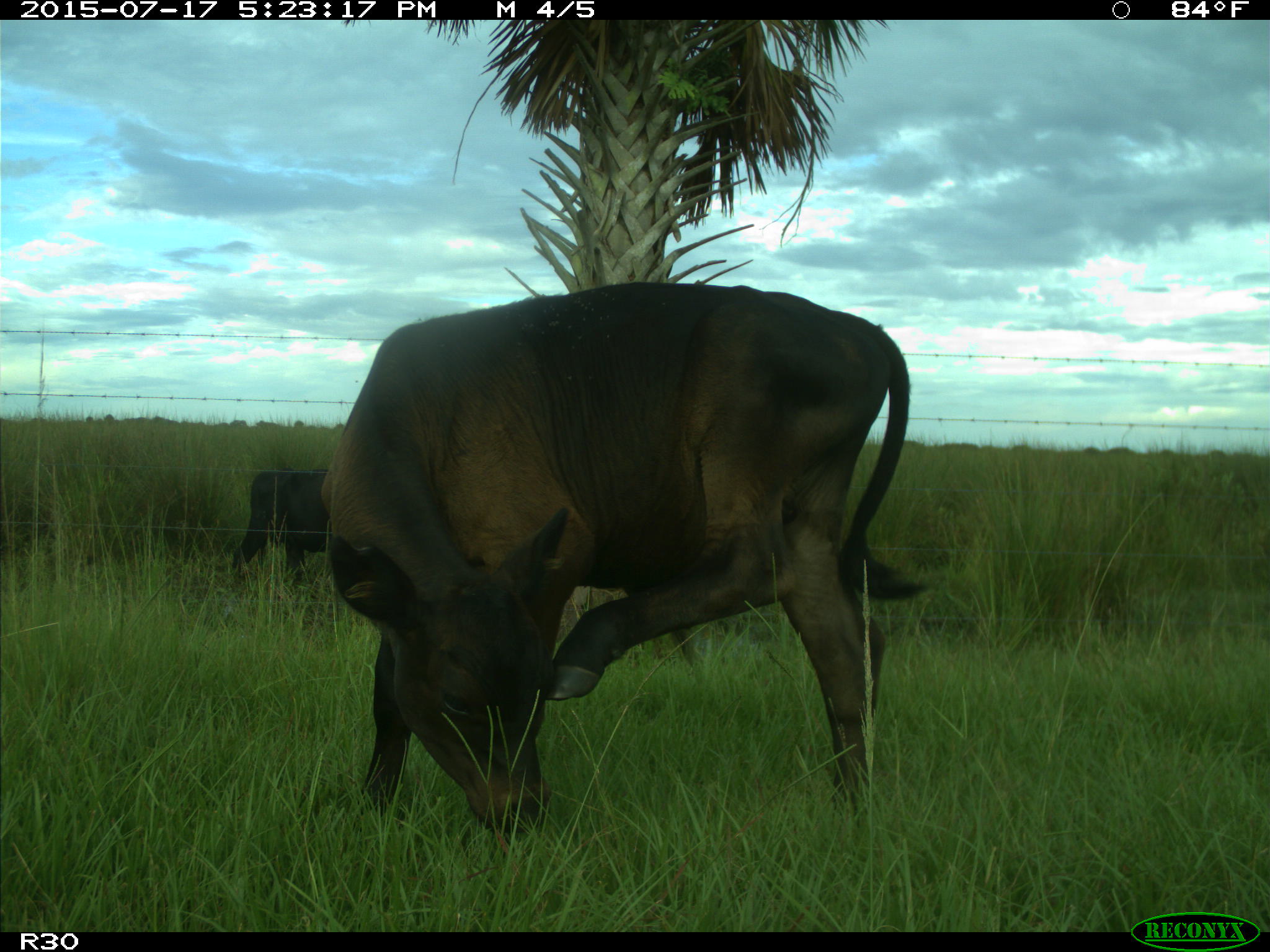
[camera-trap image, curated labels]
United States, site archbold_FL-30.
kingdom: Animalia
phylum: Chordata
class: Mammalia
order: Artiodactyla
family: Bovidae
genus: Bos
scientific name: Bos taurus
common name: domestic cow